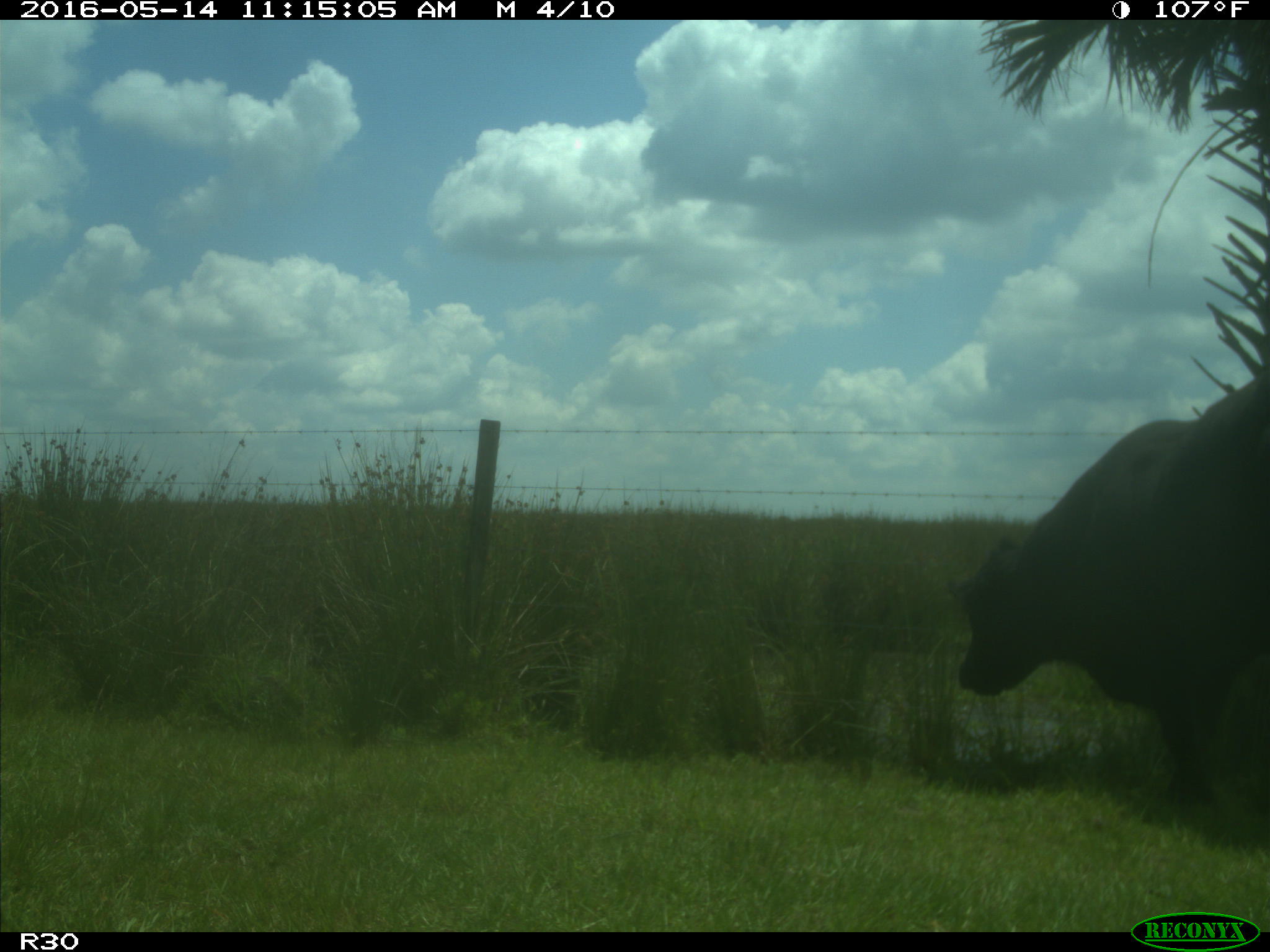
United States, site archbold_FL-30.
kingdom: Animalia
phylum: Chordata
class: Mammalia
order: Artiodactyla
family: Bovidae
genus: Bos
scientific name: Bos taurus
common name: domestic cow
Bos taurus (domestic cow).